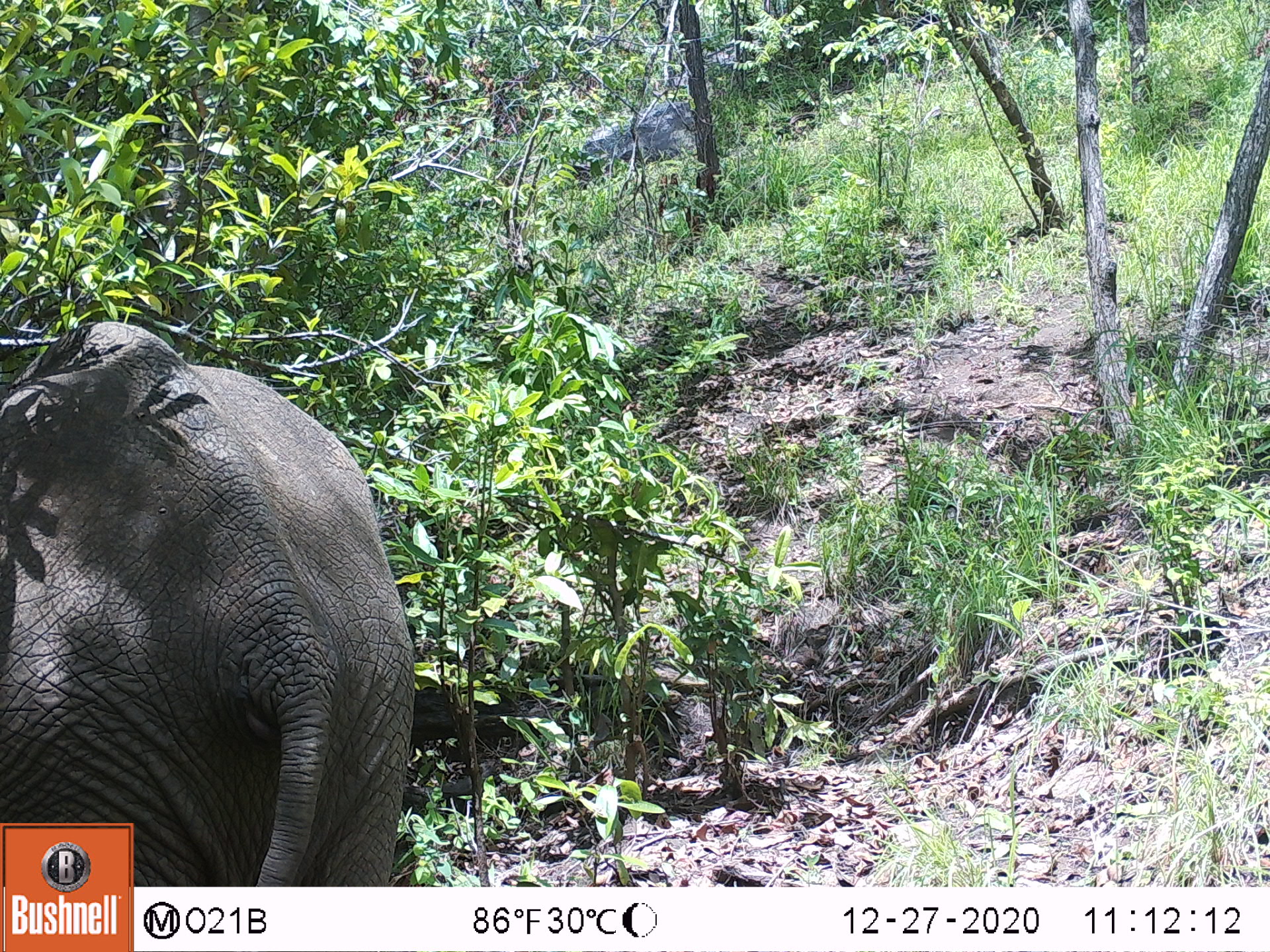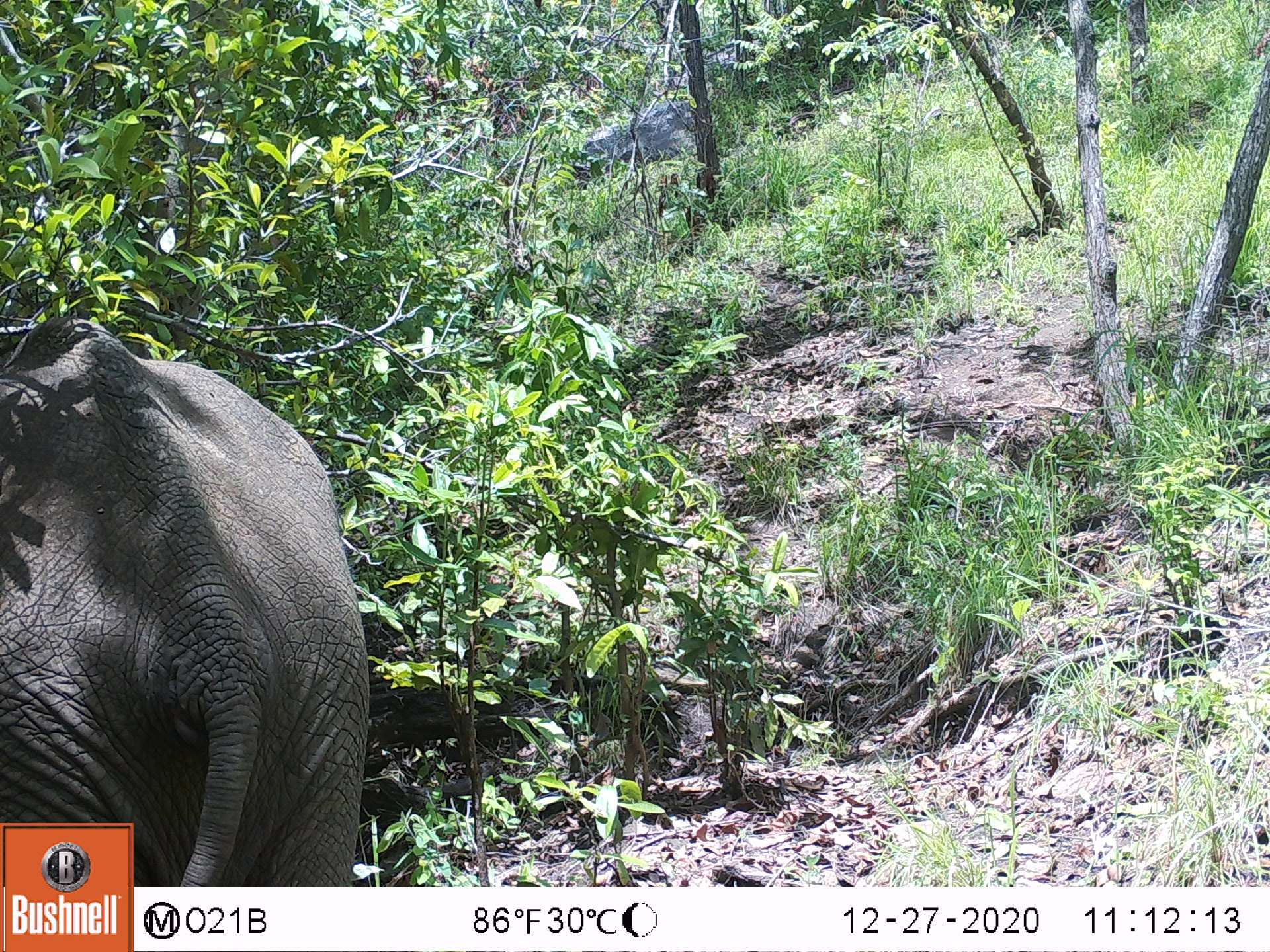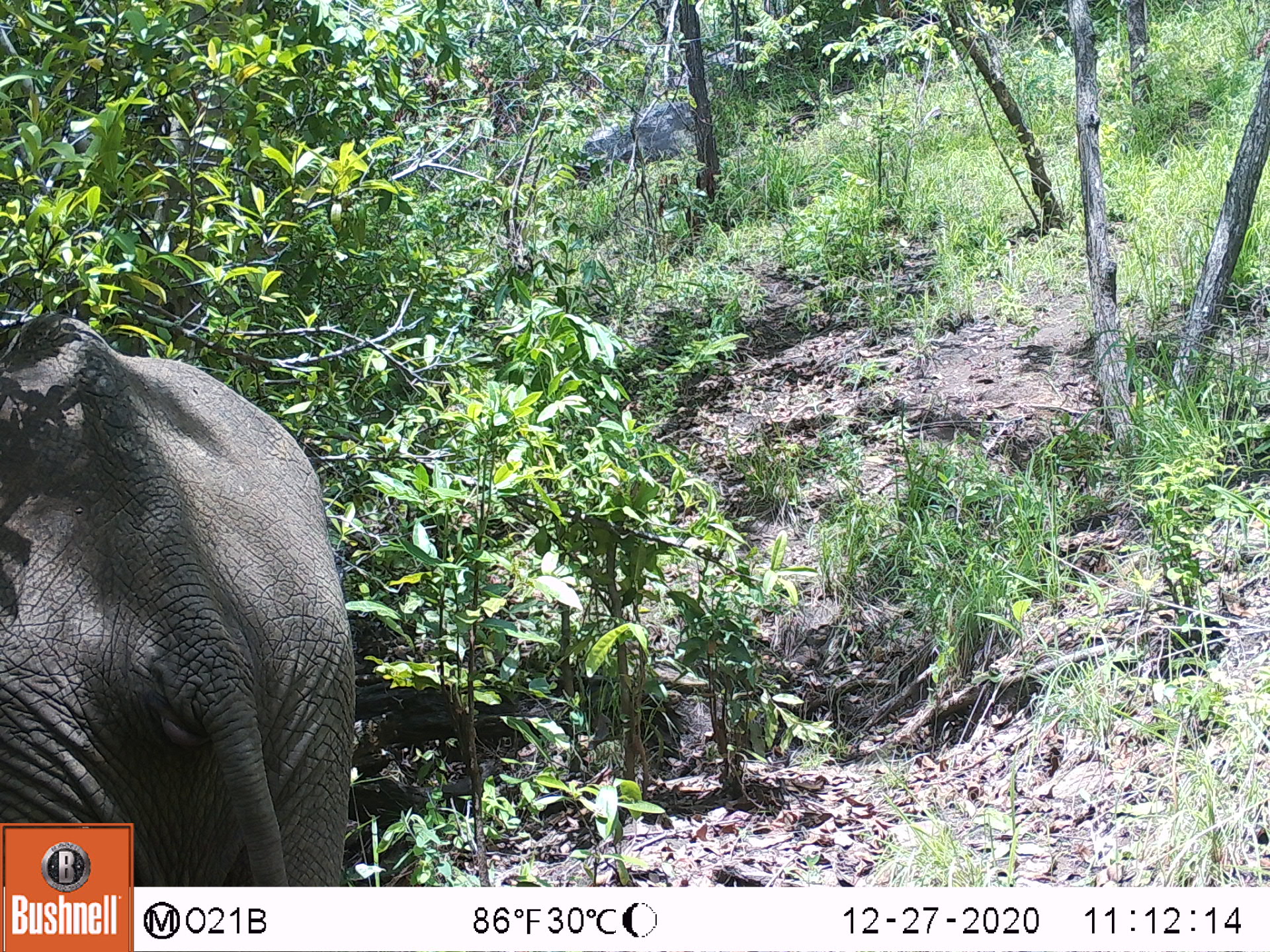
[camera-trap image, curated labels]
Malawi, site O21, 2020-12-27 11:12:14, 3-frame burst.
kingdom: Animalia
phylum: Chordata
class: Mammalia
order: Proboscidea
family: Elephantidae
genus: Loxodonta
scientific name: Loxodonta africana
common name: african savanna elephant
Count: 1.